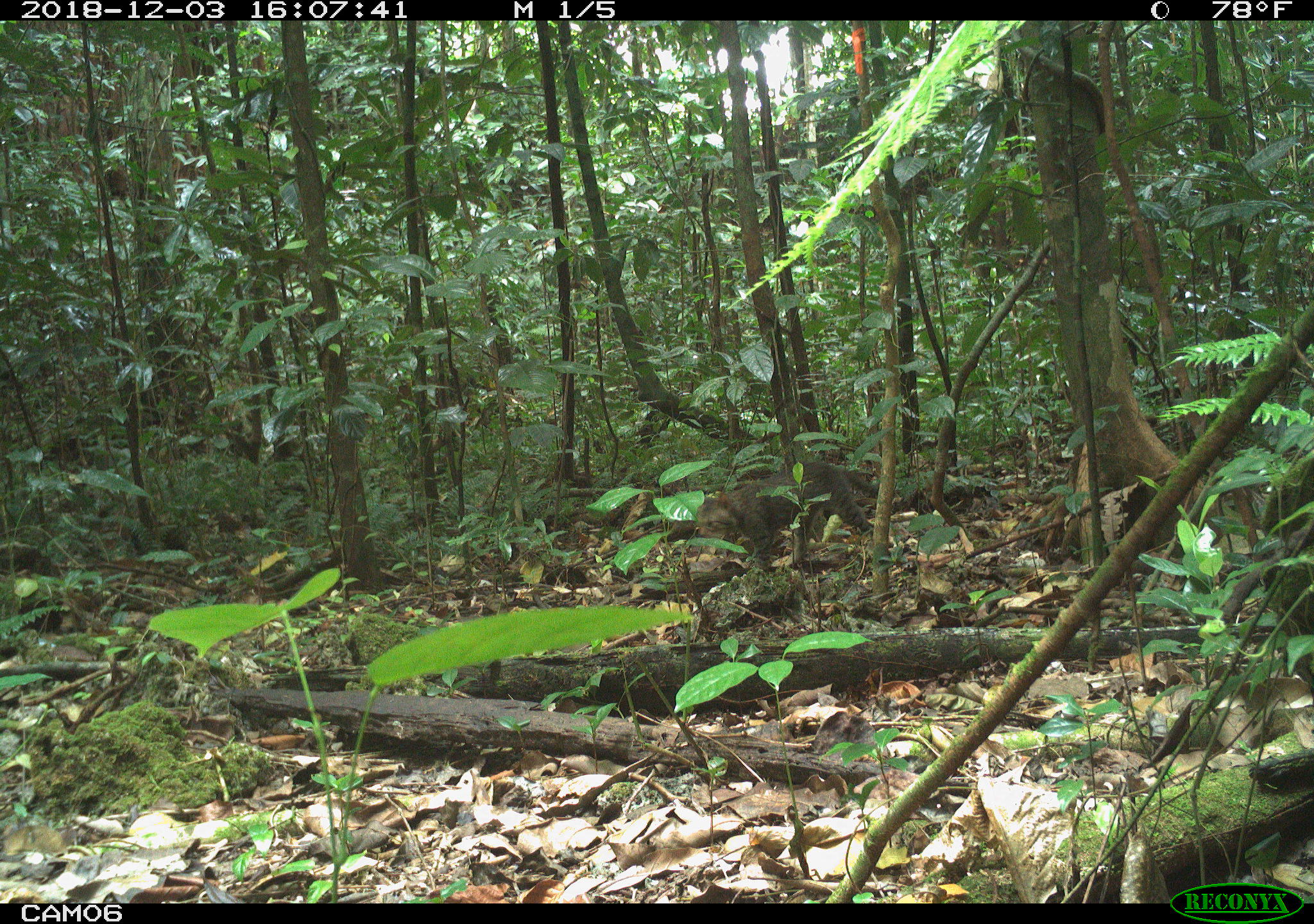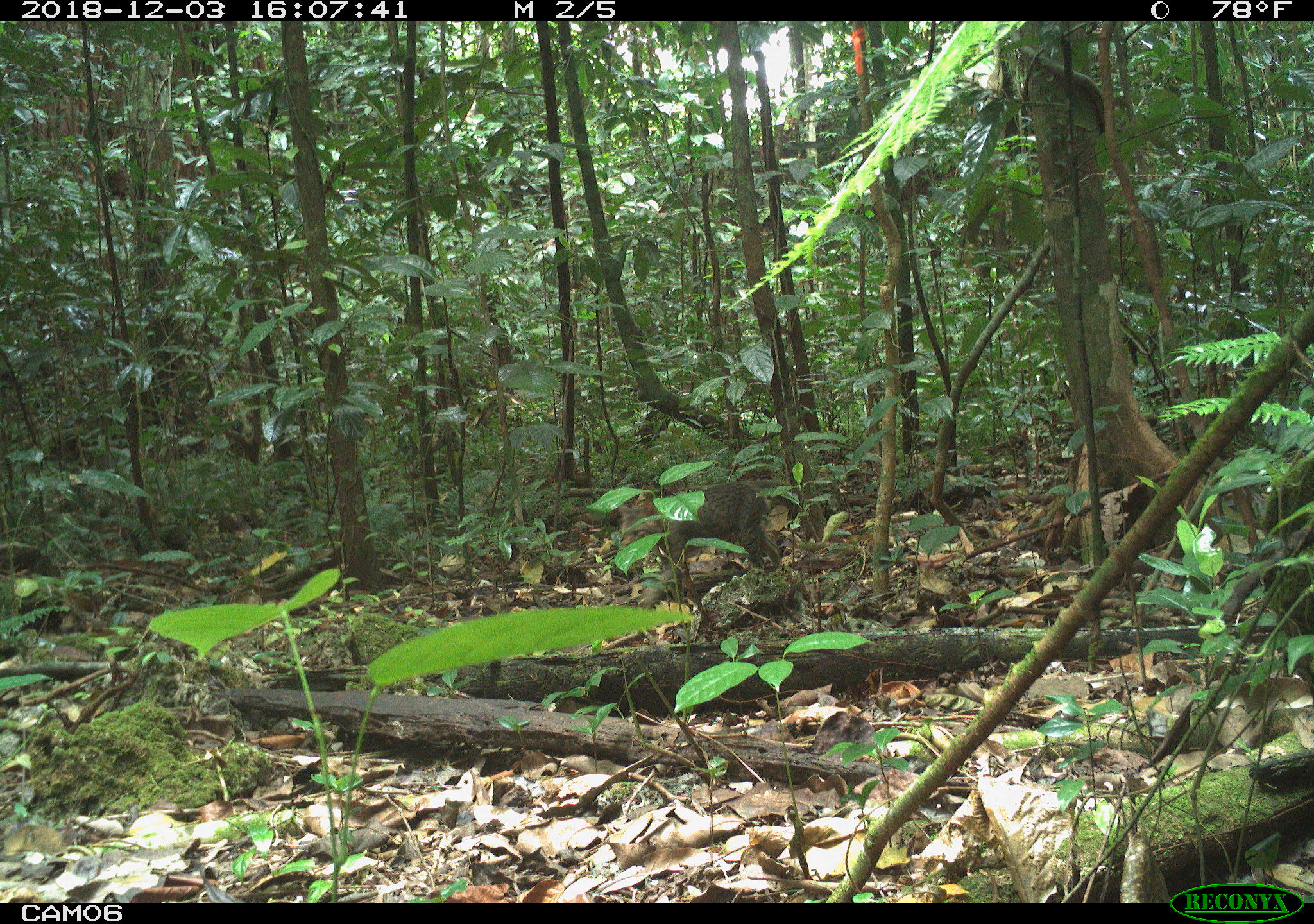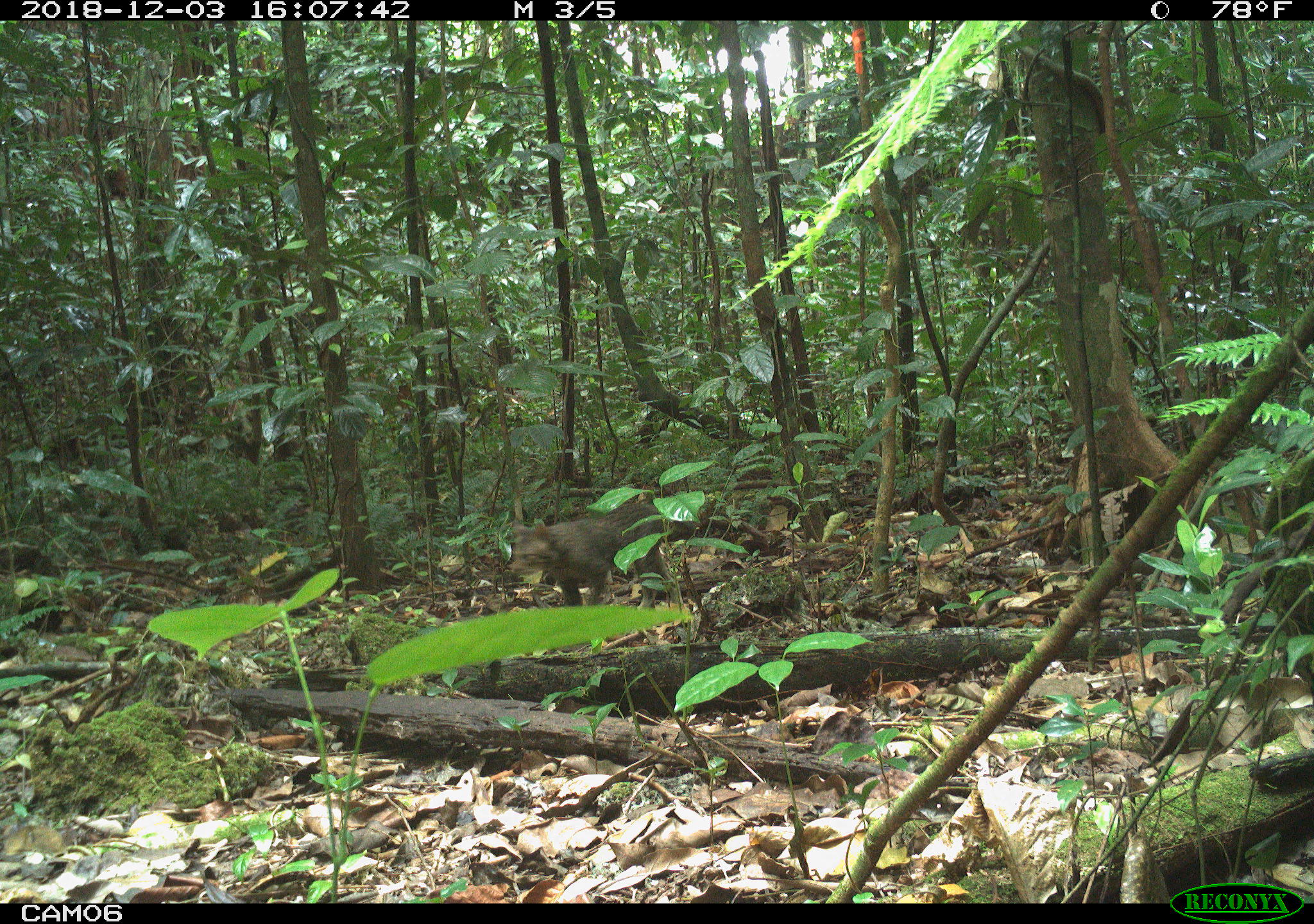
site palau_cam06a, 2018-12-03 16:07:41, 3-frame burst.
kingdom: Animalia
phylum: Chordata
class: Mammalia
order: Carnivora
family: Felidae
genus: Felis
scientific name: Felis catus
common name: cat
Cat (Felis catus).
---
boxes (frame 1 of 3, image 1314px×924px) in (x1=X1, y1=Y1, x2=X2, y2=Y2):
cat: (x1=692, y1=456, x2=871, y2=567)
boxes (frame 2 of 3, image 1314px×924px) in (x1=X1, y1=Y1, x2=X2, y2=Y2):
cat: (x1=614, y1=481, x2=785, y2=579)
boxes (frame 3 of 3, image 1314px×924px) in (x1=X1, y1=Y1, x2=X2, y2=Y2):
cat: (x1=504, y1=497, x2=672, y2=613)